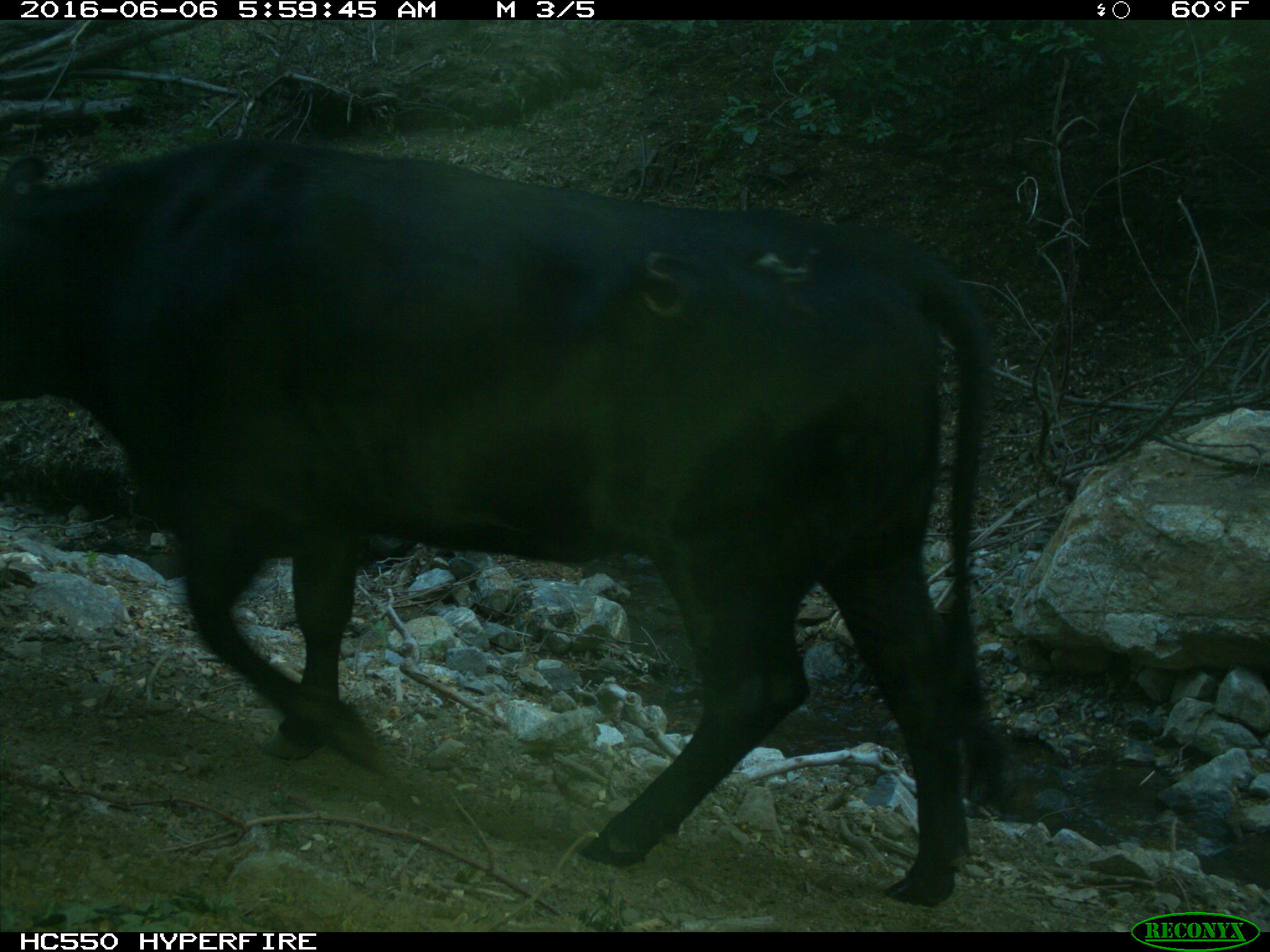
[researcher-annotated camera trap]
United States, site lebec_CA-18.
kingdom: Animalia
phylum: Chordata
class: Mammalia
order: Artiodactyla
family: Bovidae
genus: Bos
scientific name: Bos taurus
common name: domestic cow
Bos taurus (domestic cow).